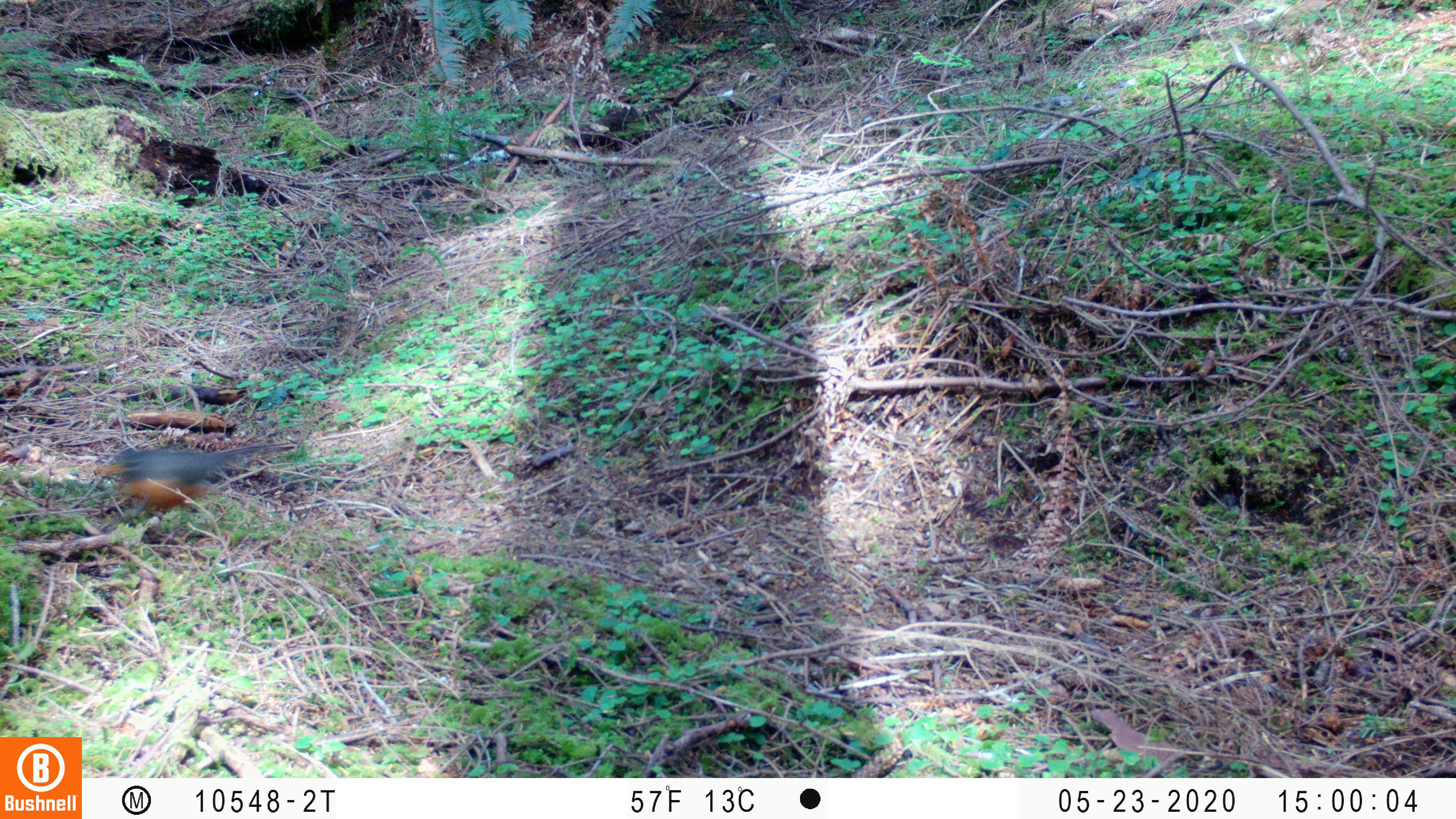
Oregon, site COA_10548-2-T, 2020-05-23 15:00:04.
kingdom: Animalia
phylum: Chordata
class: Aves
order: Passeriformes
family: Turdidae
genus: Turdus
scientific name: Turdus migratorius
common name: american robin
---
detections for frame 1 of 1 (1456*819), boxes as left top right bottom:
american robin: 82 439 311 538